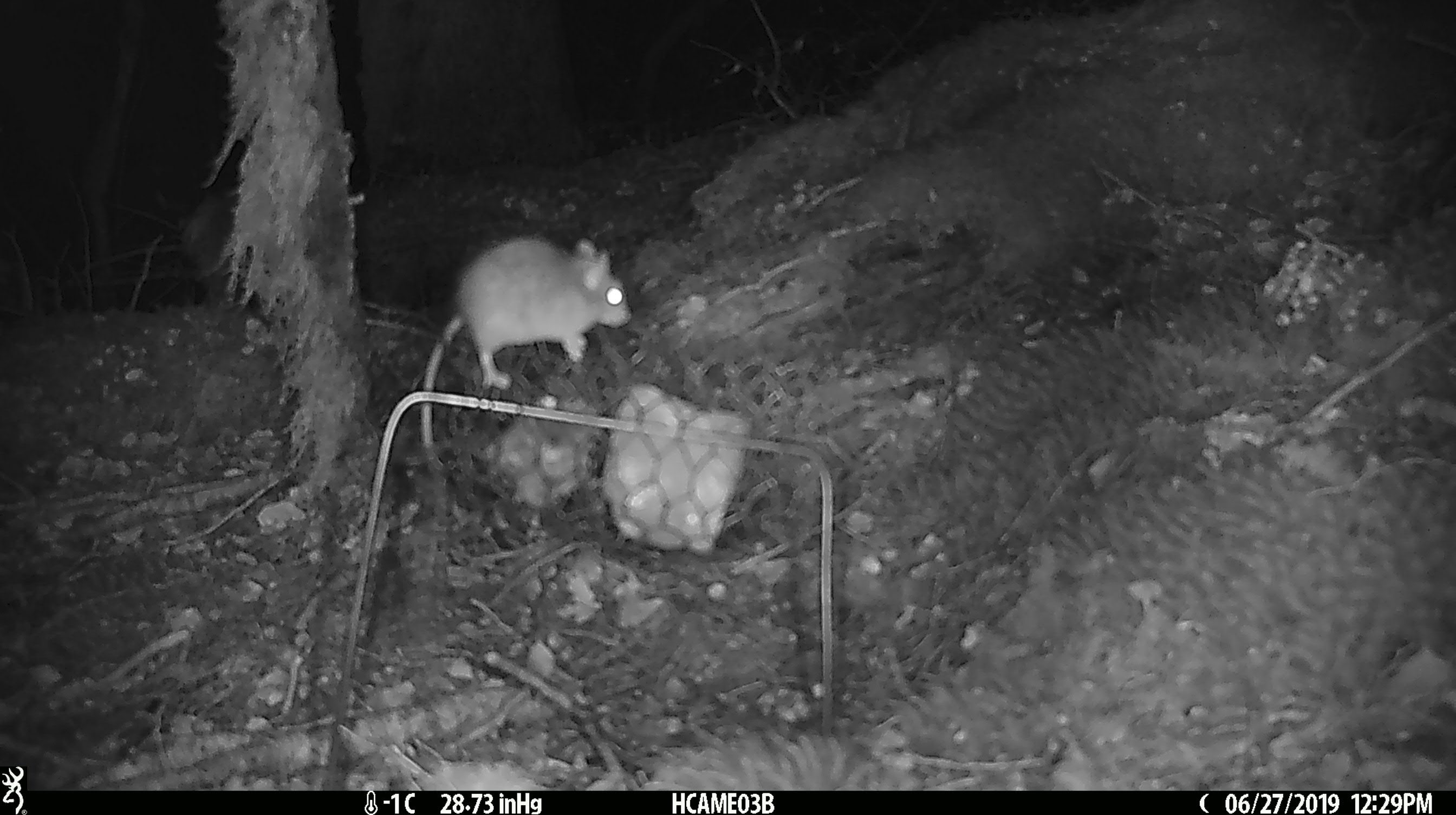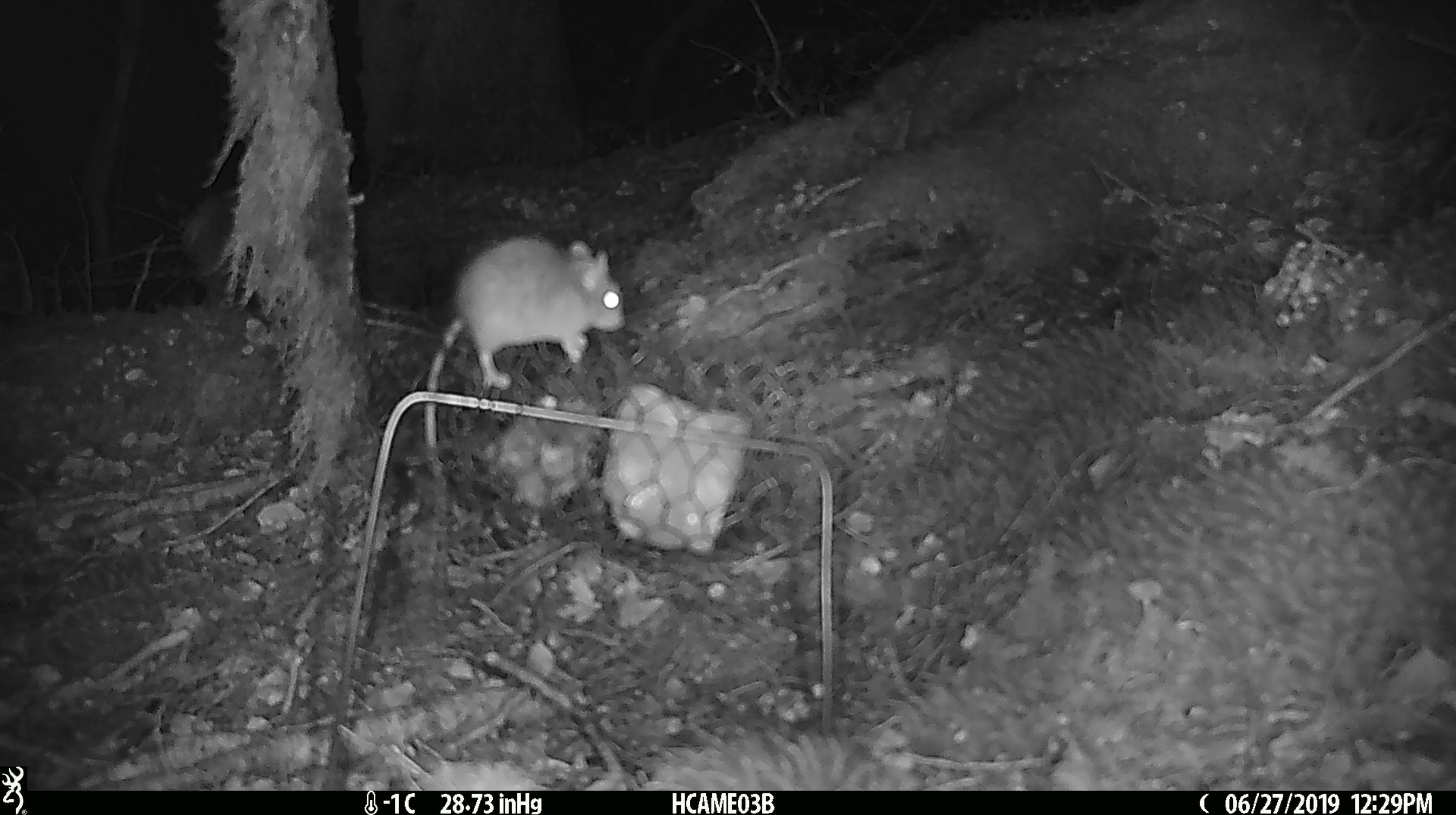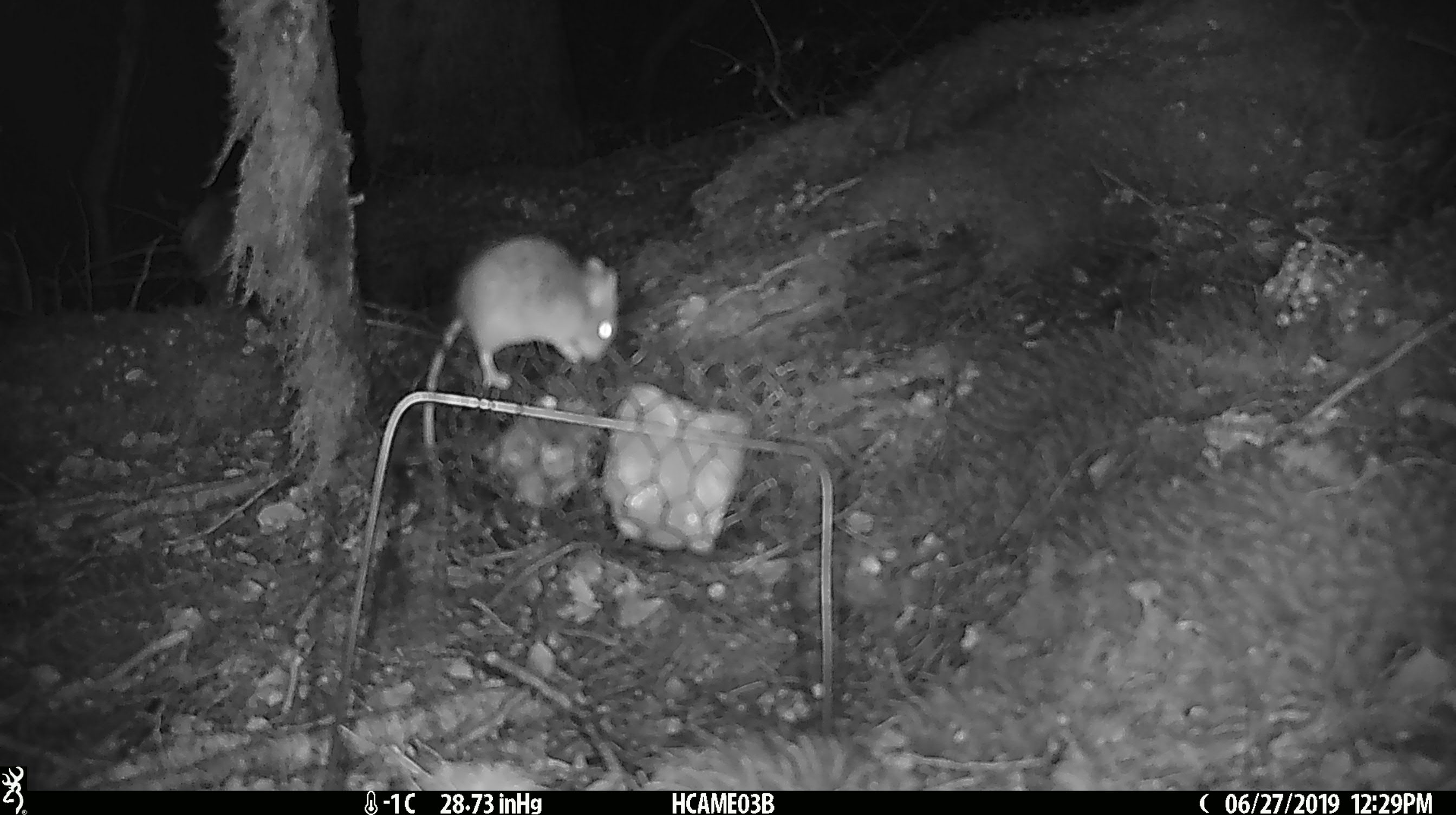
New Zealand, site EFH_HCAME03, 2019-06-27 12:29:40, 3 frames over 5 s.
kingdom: Animalia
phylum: Chordata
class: Mammalia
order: Rodentia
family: Muridae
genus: Mus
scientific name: Mus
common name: mouse